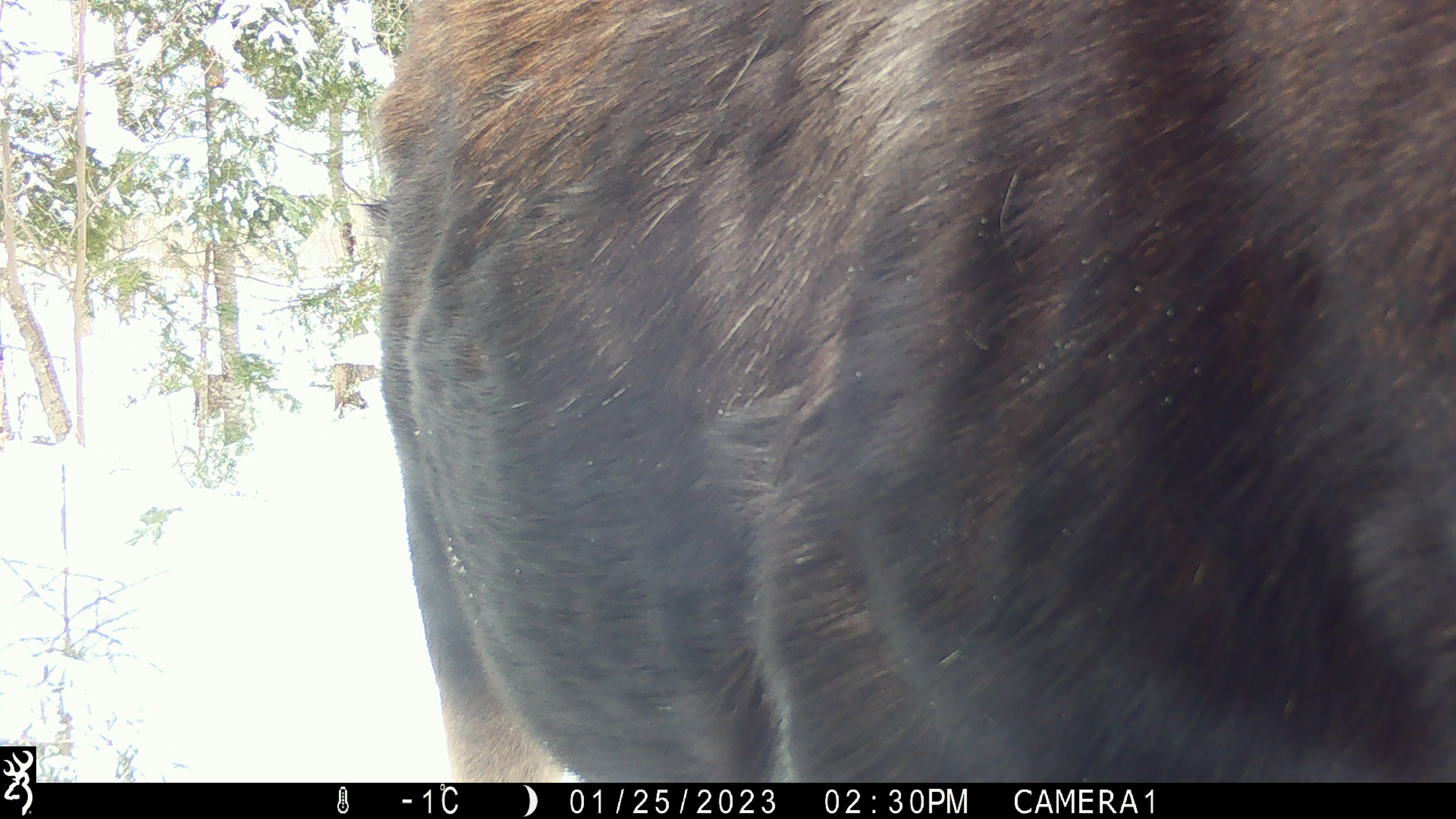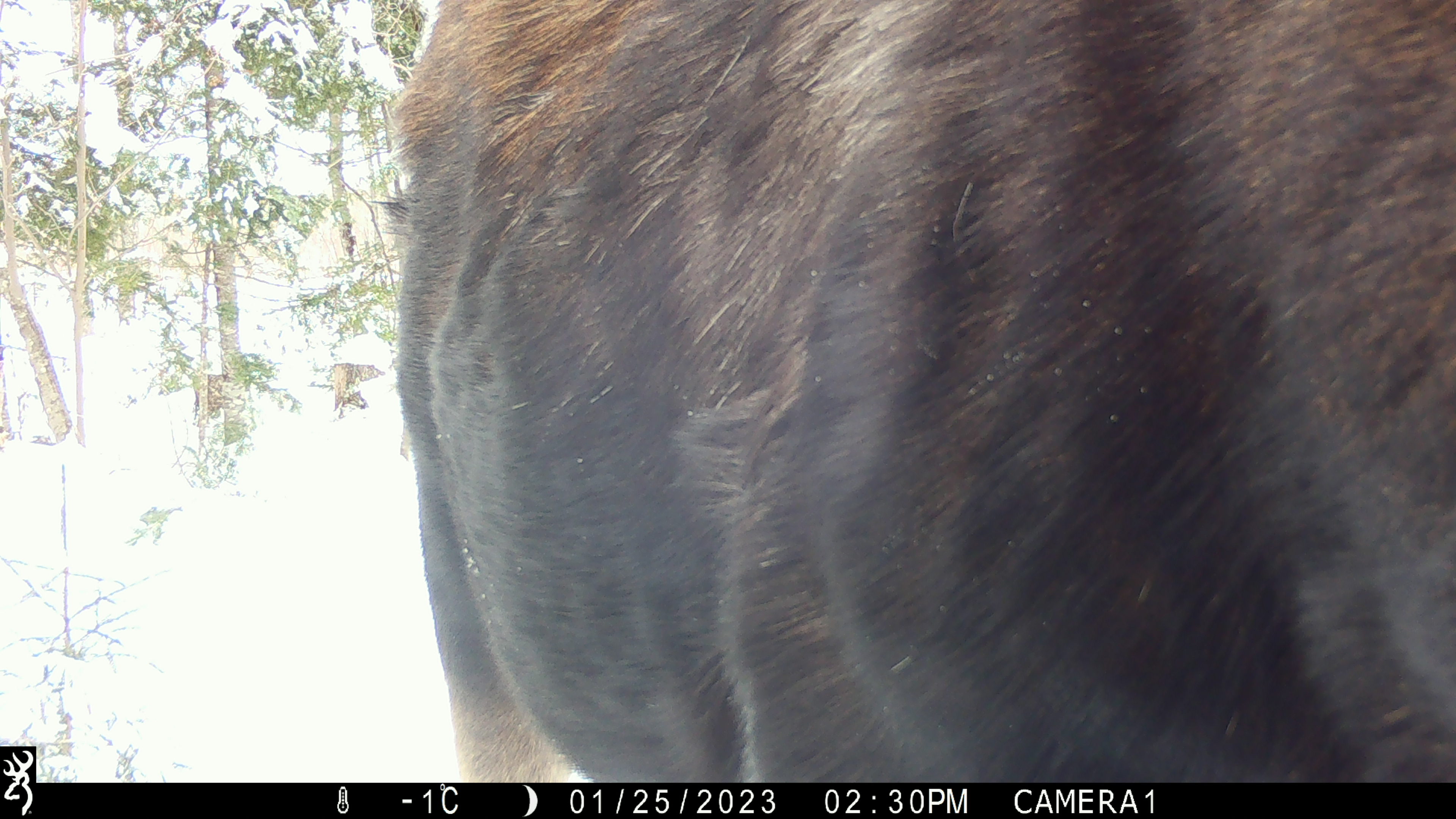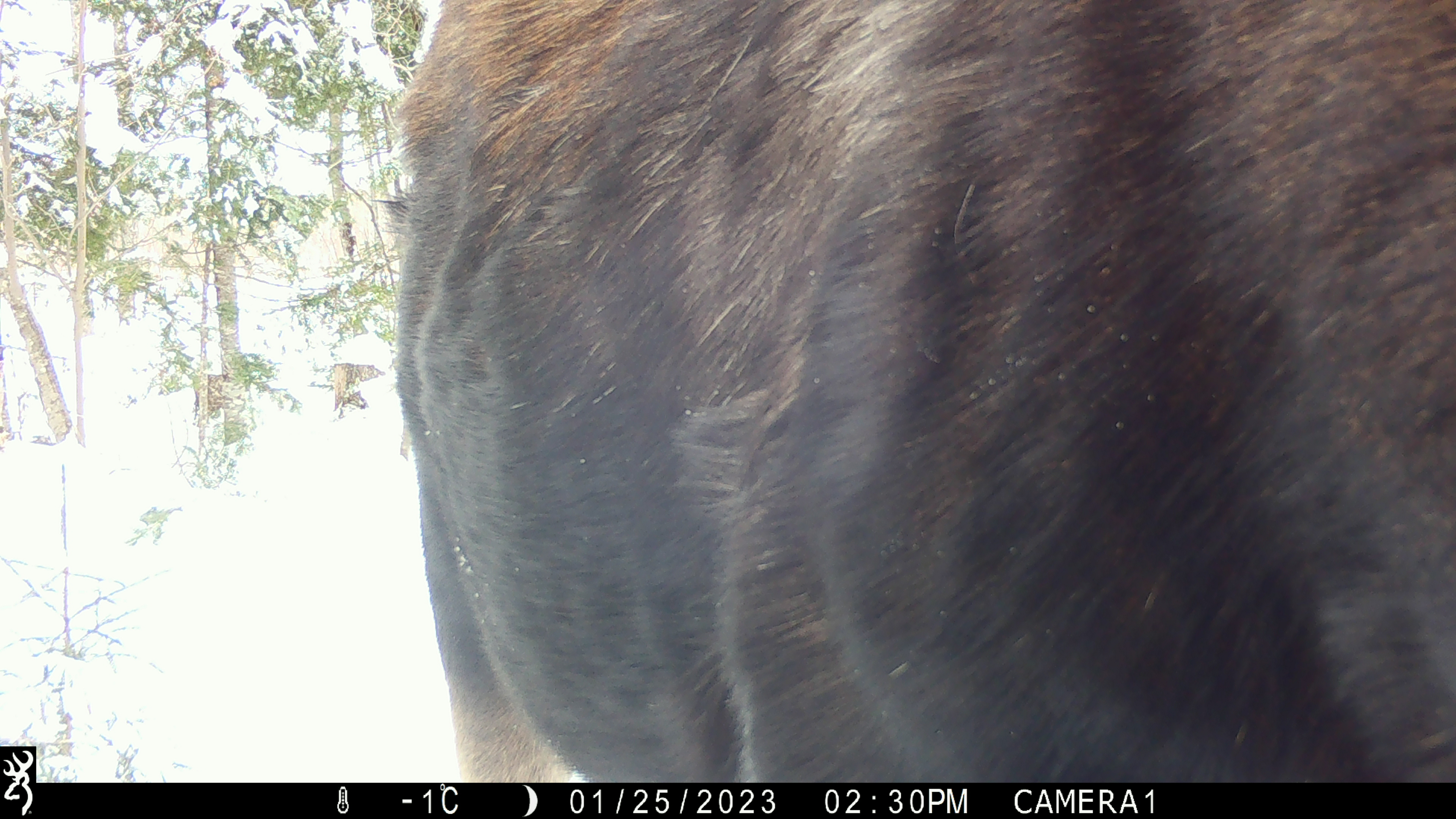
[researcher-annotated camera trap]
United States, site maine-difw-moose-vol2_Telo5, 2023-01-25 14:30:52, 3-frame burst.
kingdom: Animalia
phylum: Chordata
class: Mammalia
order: Artiodactyla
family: Cervidae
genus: Alces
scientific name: Alces alces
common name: moose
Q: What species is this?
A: Moose (Alces alces).